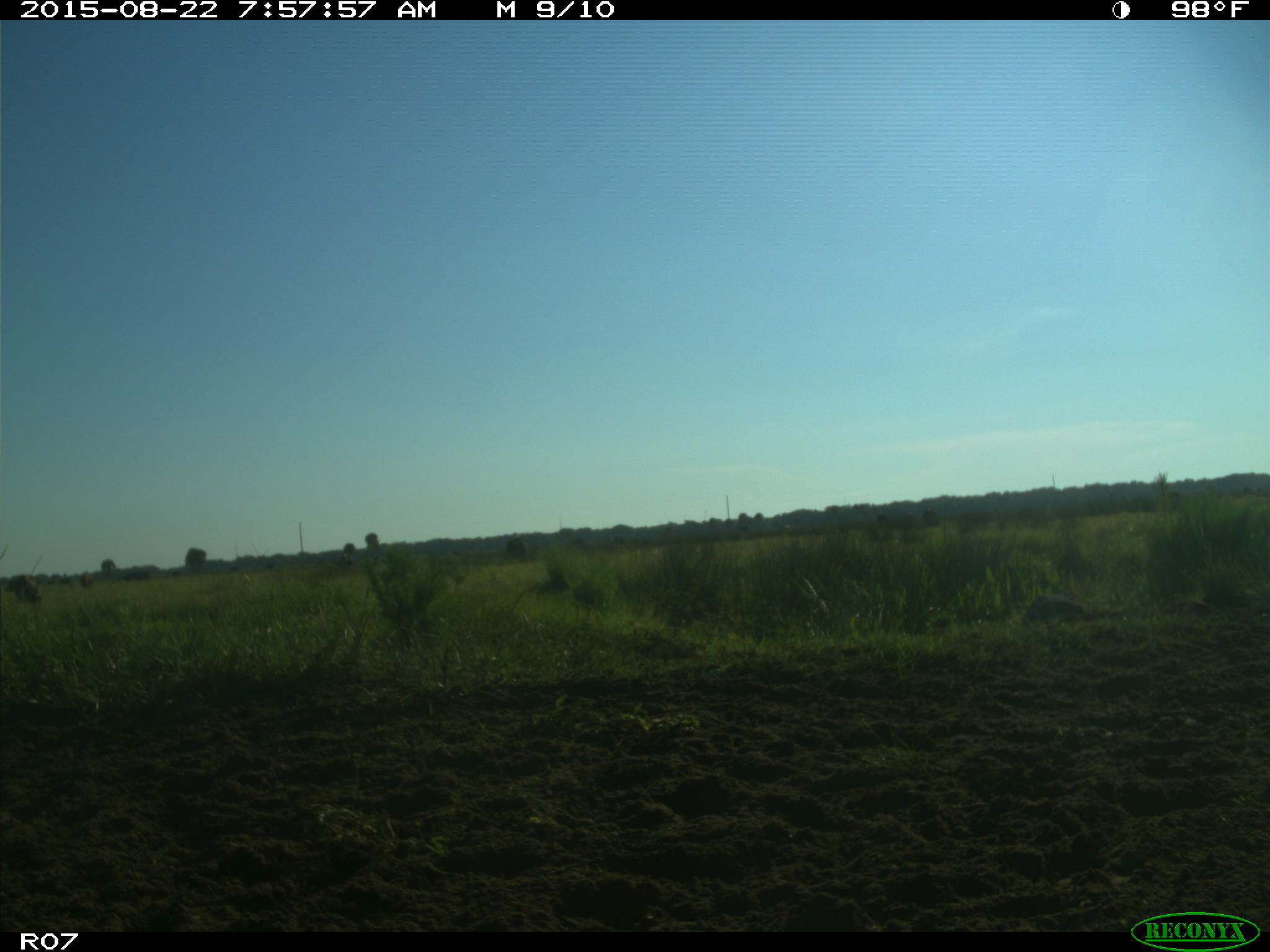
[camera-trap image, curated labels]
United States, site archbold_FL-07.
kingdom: Animalia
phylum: Chordata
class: Mammalia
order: Artiodactyla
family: Bovidae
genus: Bos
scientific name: Bos taurus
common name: domestic cow